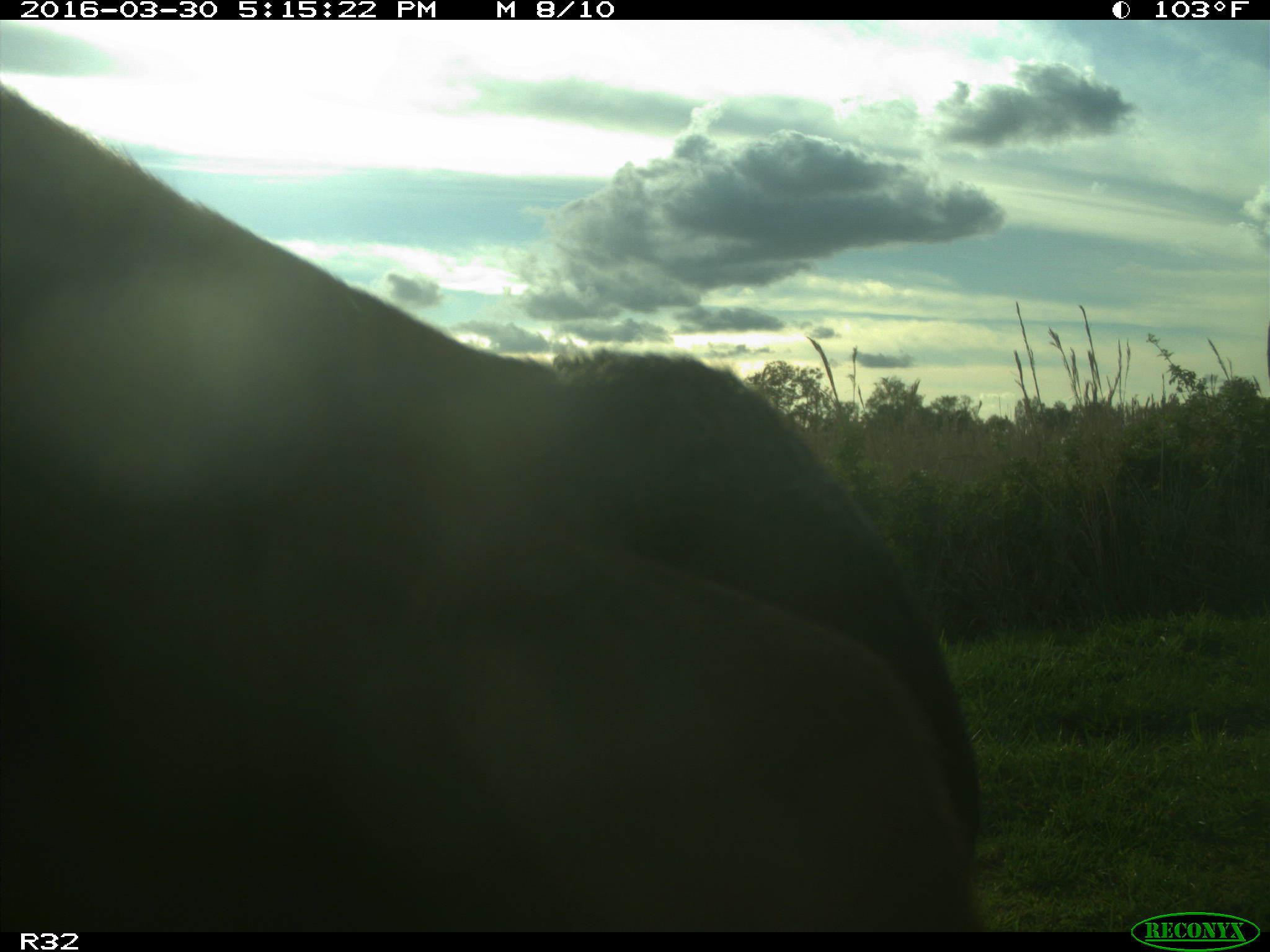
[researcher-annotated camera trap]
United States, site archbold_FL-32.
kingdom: Animalia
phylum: Chordata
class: Mammalia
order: Artiodactyla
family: Bovidae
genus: Bos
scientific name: Bos taurus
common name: domestic cow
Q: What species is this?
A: Bos taurus (domestic cow).